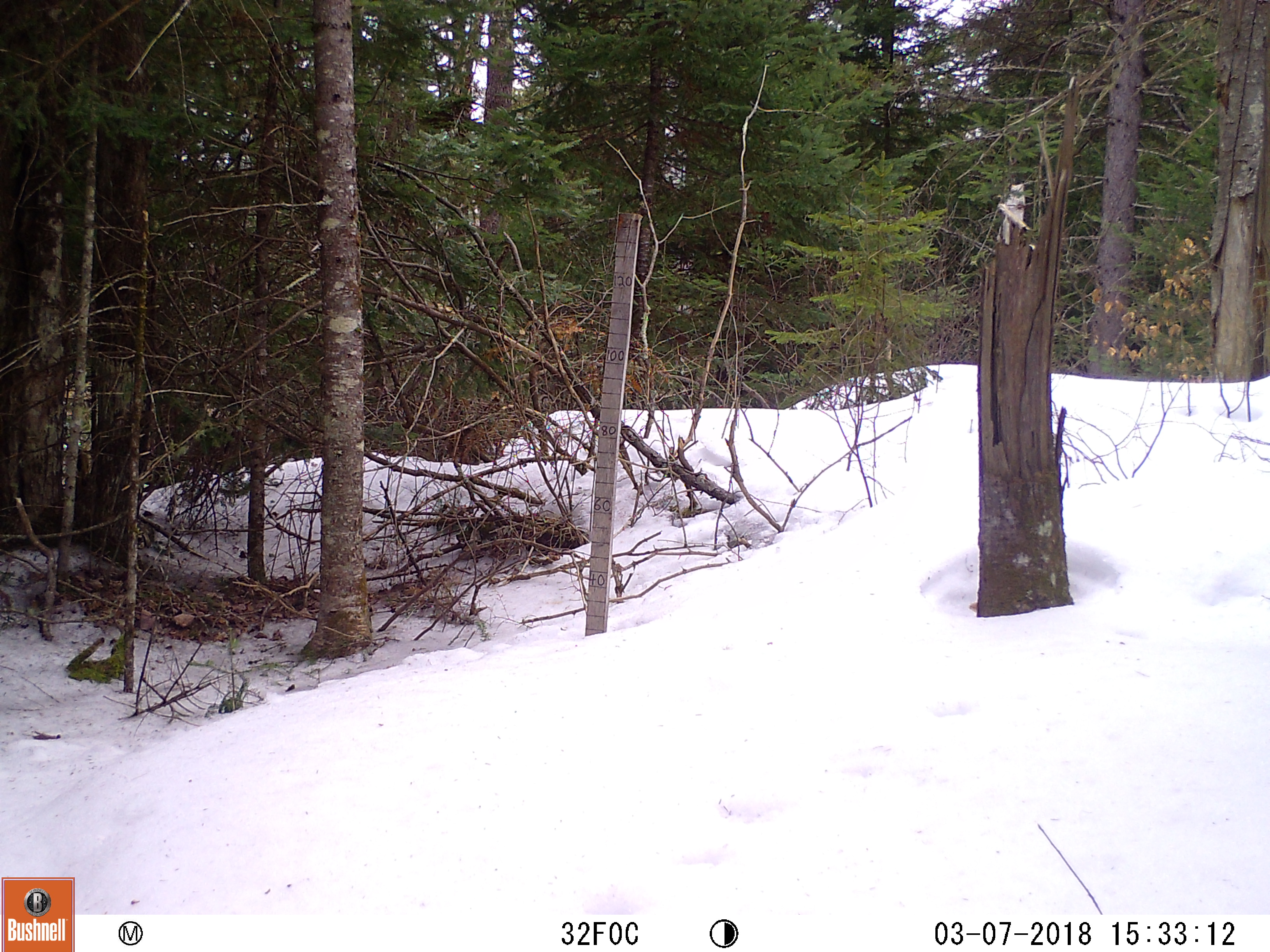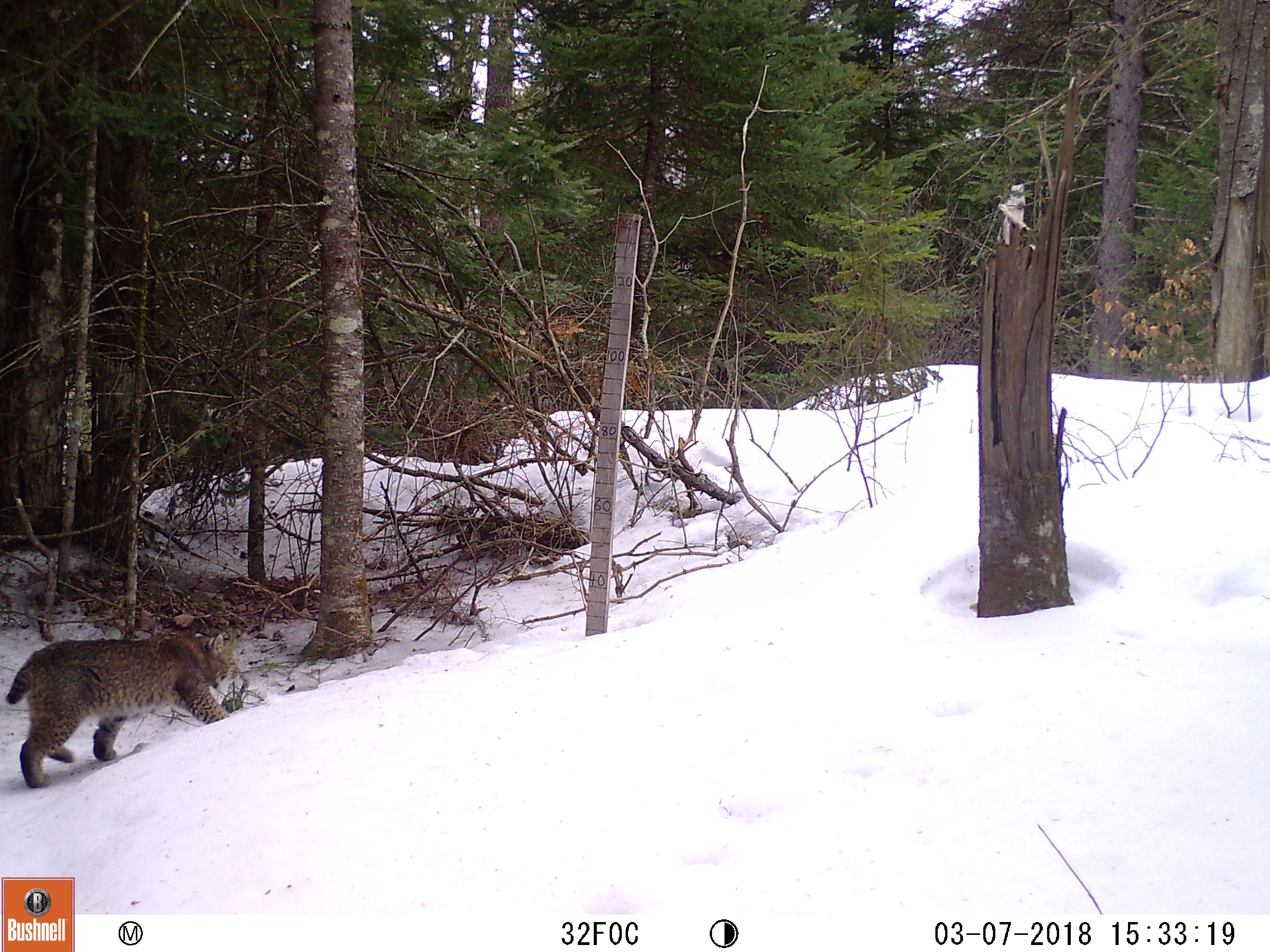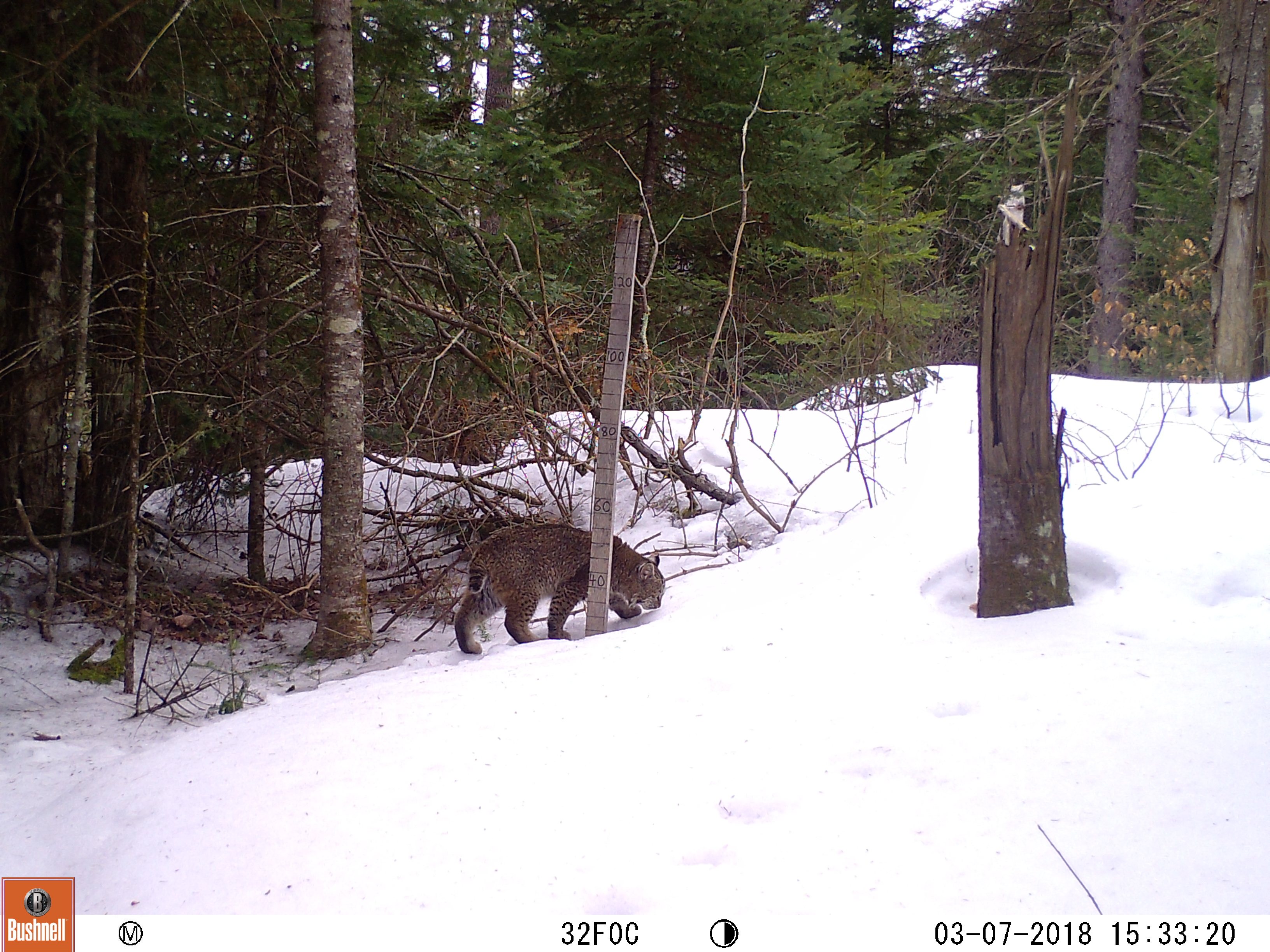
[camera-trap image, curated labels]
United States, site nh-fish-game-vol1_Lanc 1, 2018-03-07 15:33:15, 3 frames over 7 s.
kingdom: Animalia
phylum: Chordata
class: Mammalia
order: Carnivora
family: Felidae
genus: Lynx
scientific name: Lynx rufus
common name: bobcat